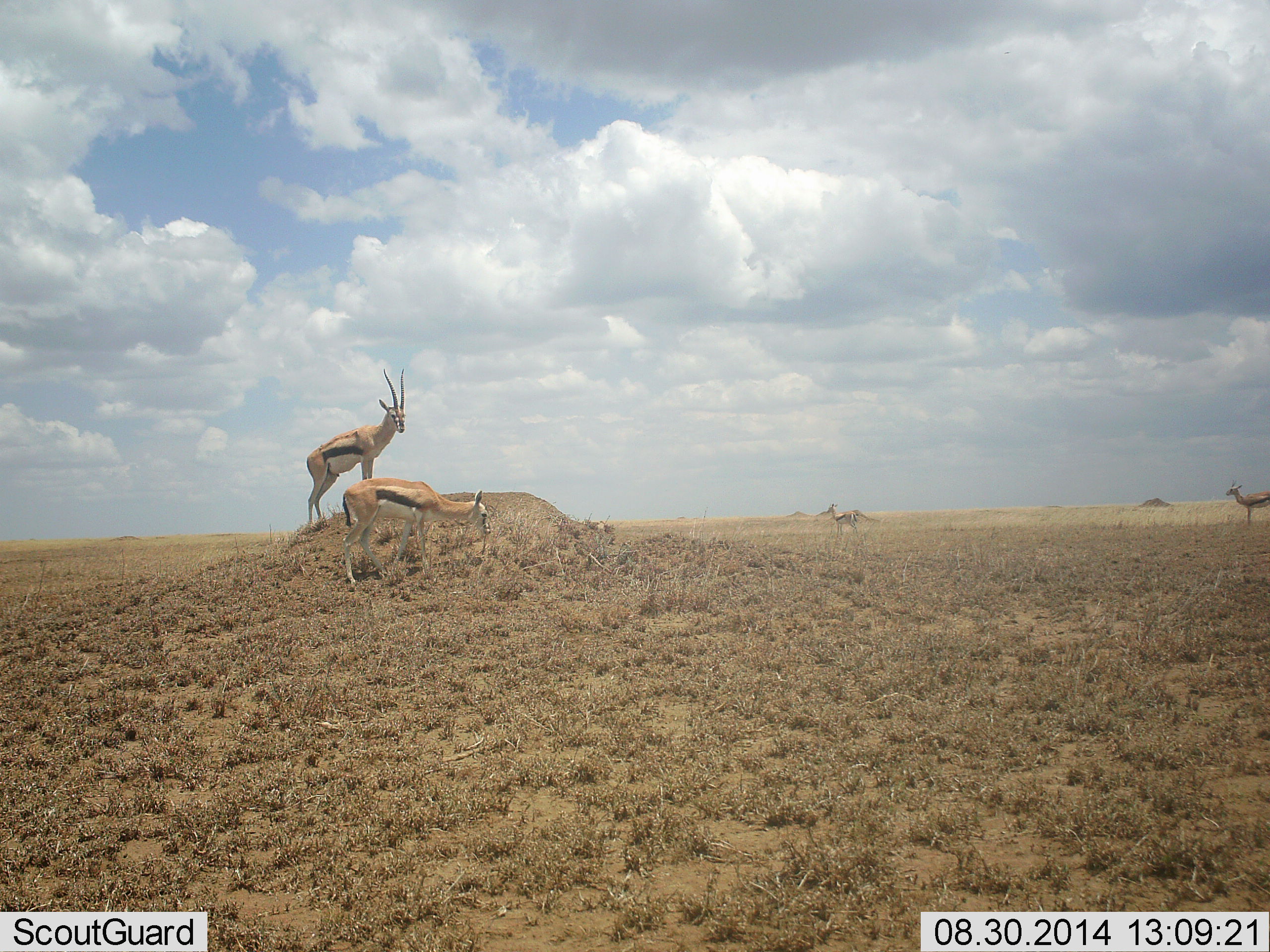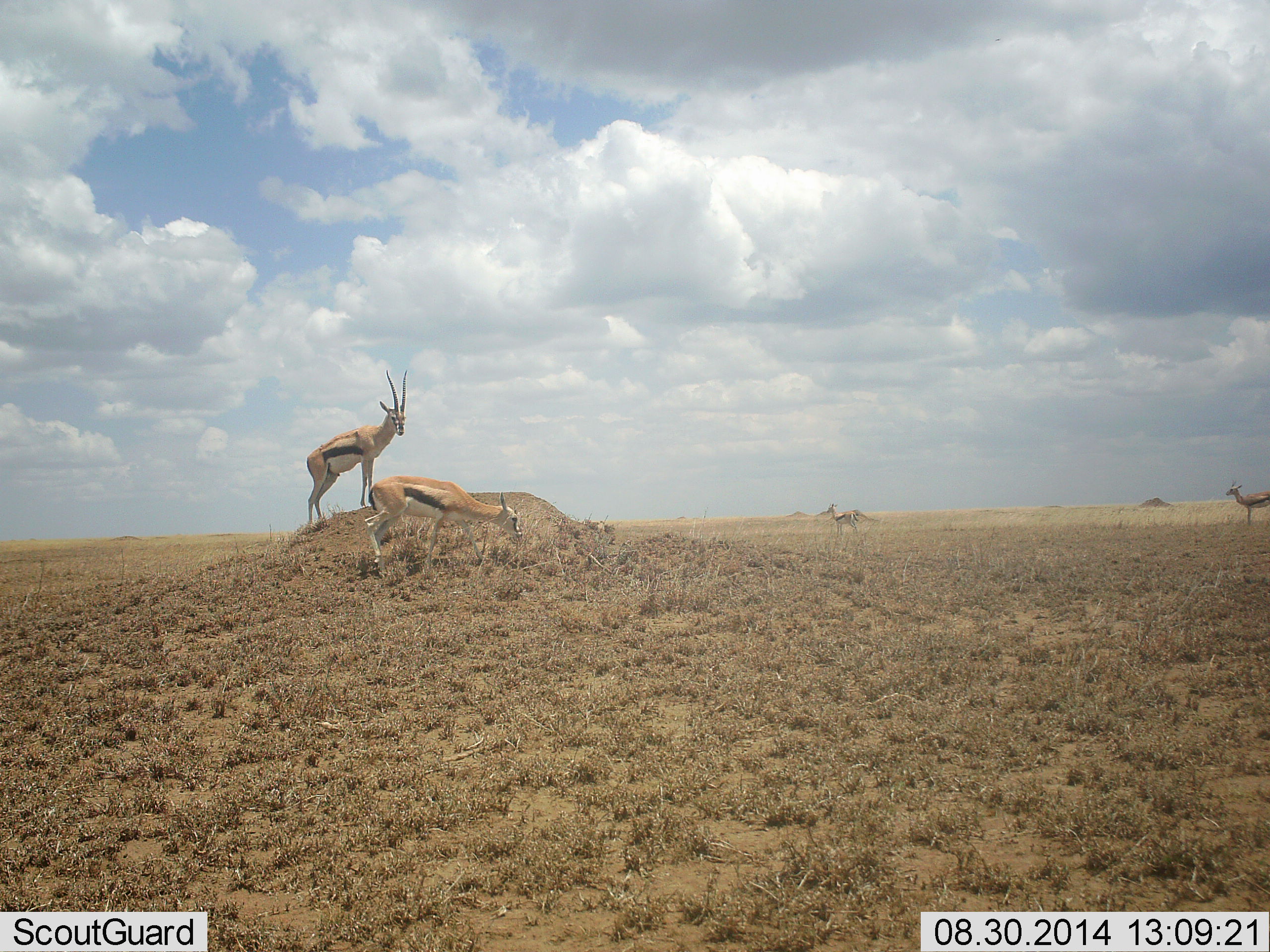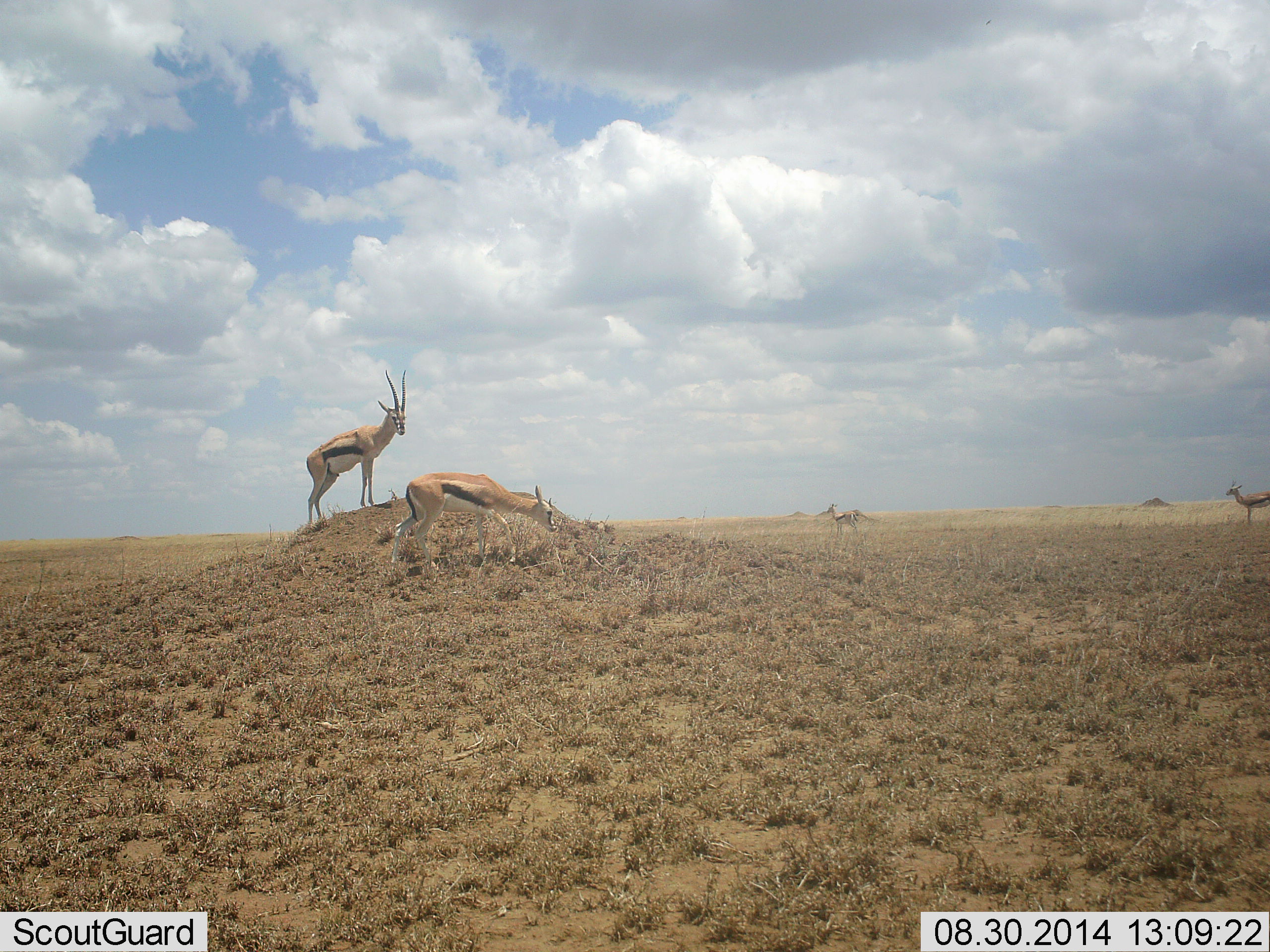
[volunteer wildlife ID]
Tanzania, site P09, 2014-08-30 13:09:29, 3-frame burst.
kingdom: Animalia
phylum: Chordata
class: Mammalia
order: Artiodactyla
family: Bovidae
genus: Eudorcas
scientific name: Eudorcas thomsonii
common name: thomson's gazelle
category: gazellethomsons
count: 4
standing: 100%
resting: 0%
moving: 70%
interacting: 0%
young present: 0%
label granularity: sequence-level